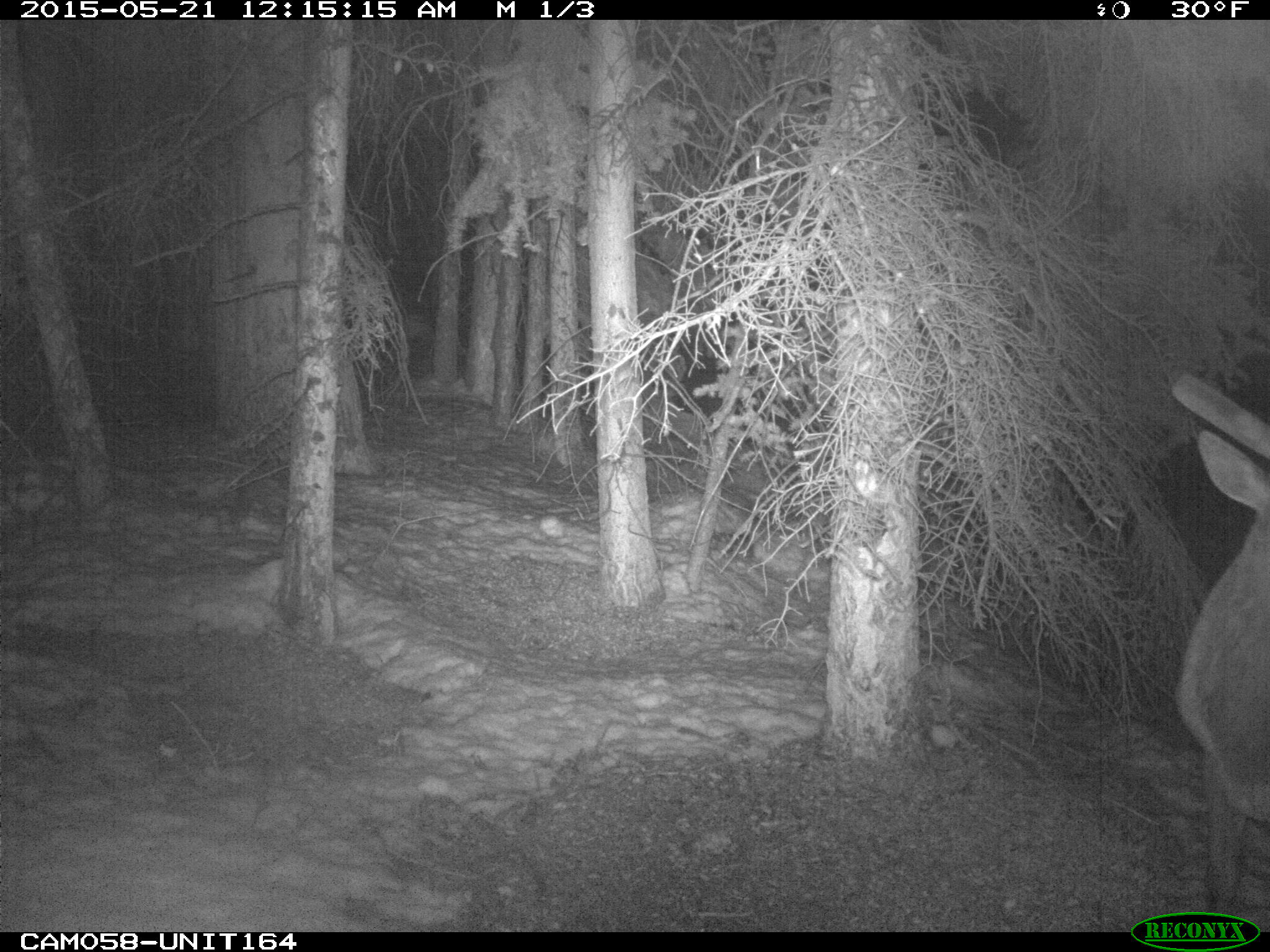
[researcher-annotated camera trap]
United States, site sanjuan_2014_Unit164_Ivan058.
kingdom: Animalia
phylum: Chordata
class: Mammalia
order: Artiodactyla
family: Cervidae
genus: Cervus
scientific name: Cervus elaphus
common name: red deer